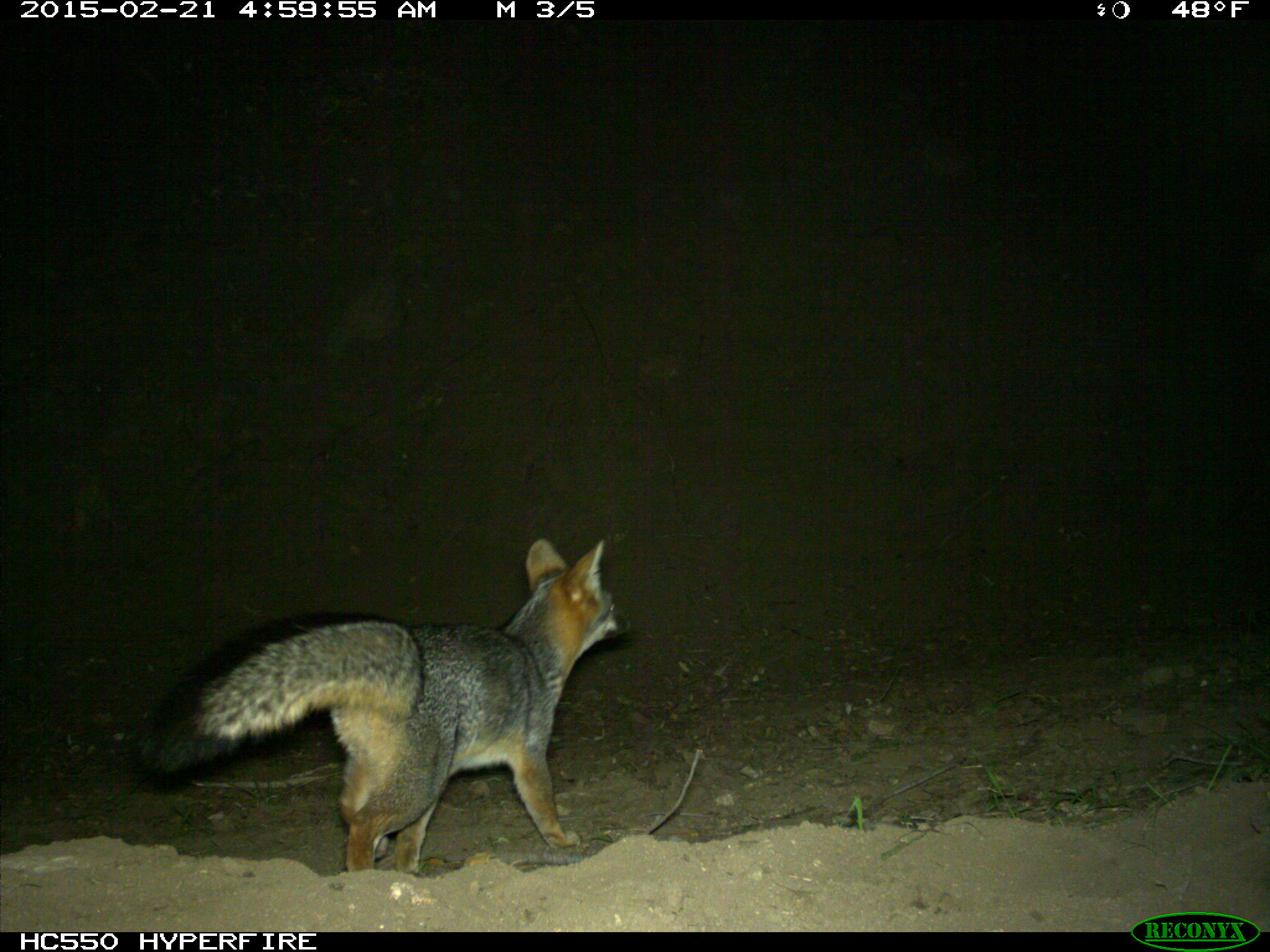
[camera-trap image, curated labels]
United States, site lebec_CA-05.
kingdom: Animalia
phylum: Chordata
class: Mammalia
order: Carnivora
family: Canidae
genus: Urocyon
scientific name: Urocyon cinereoargenteus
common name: gray fox